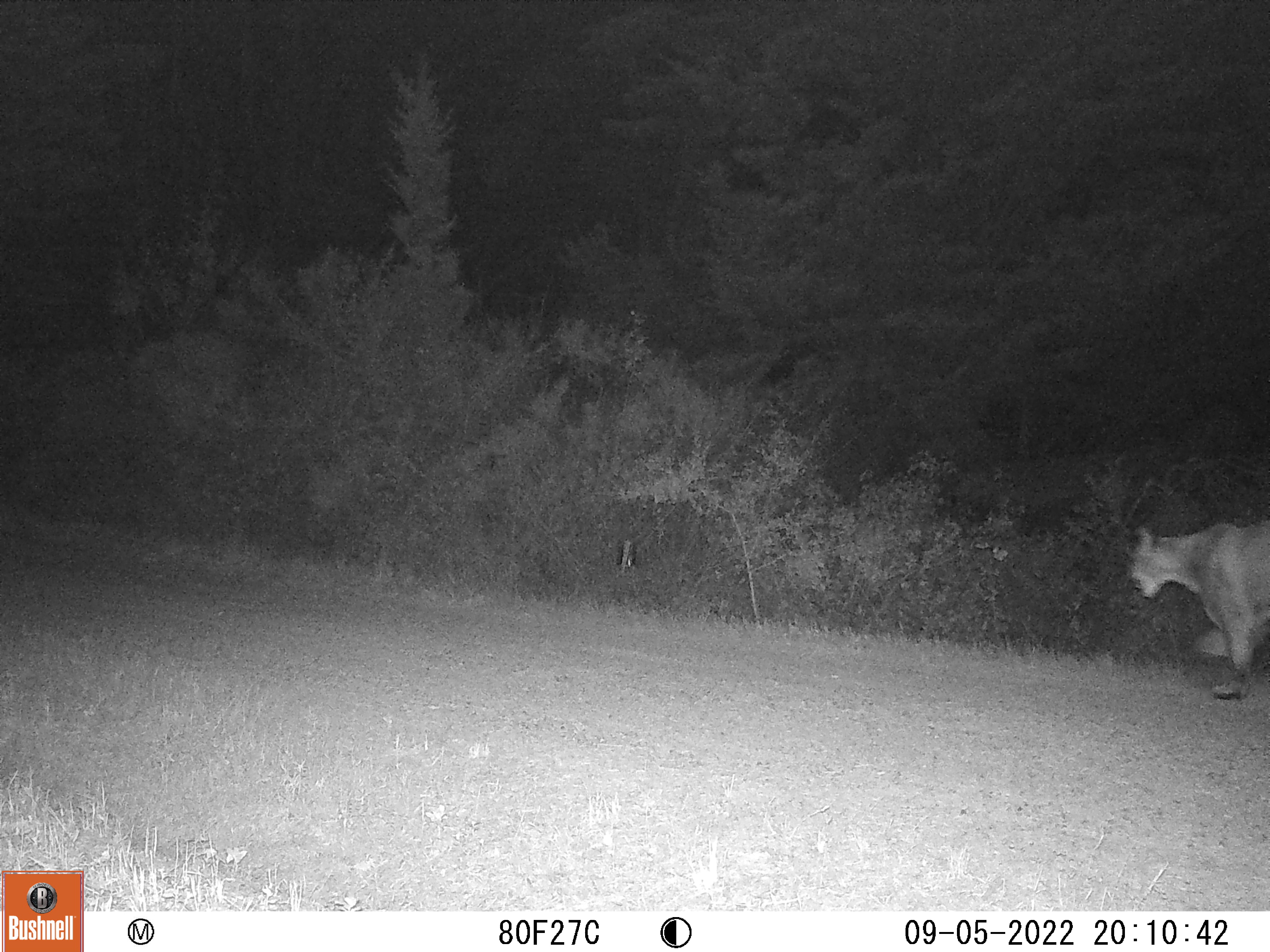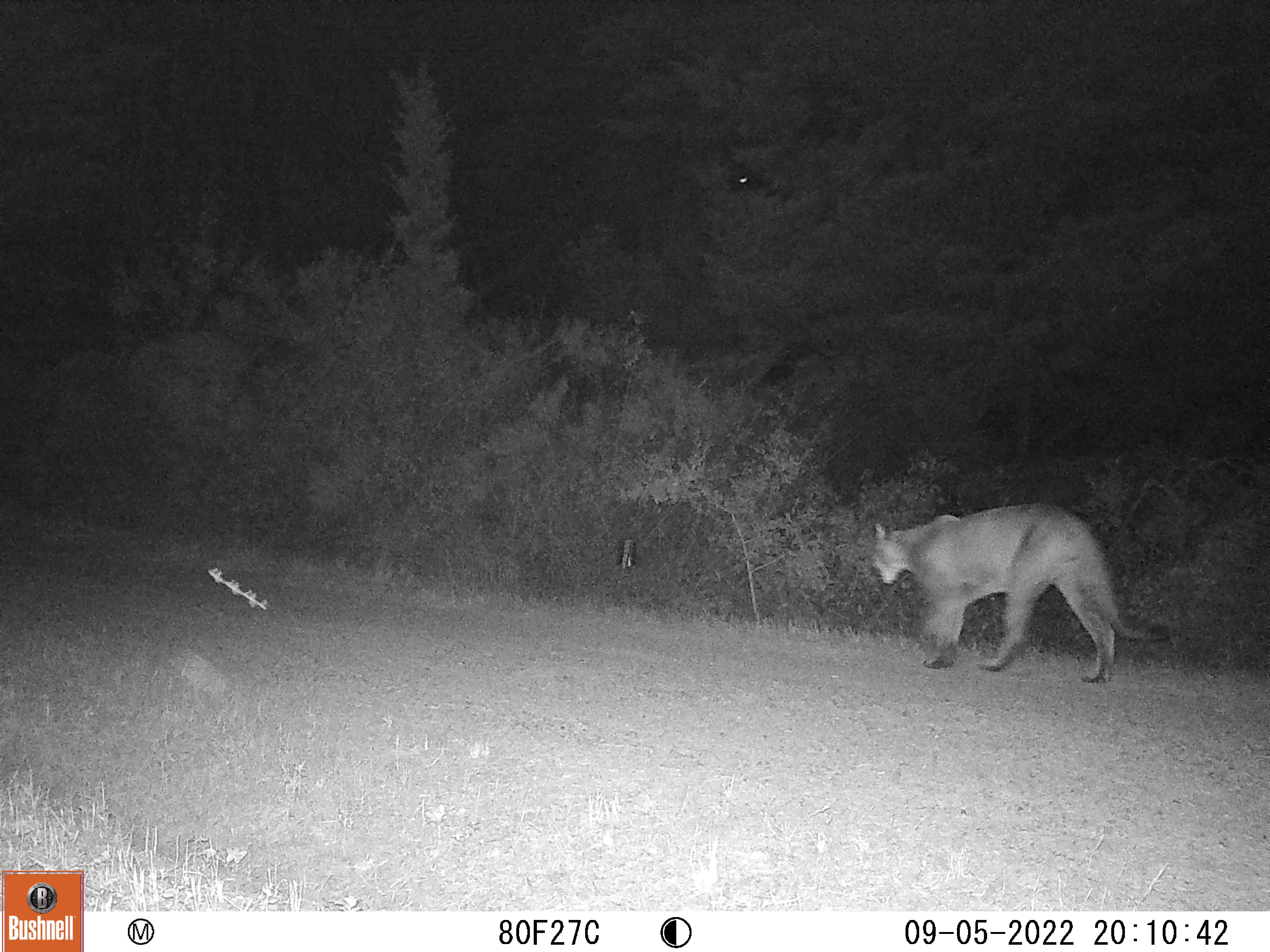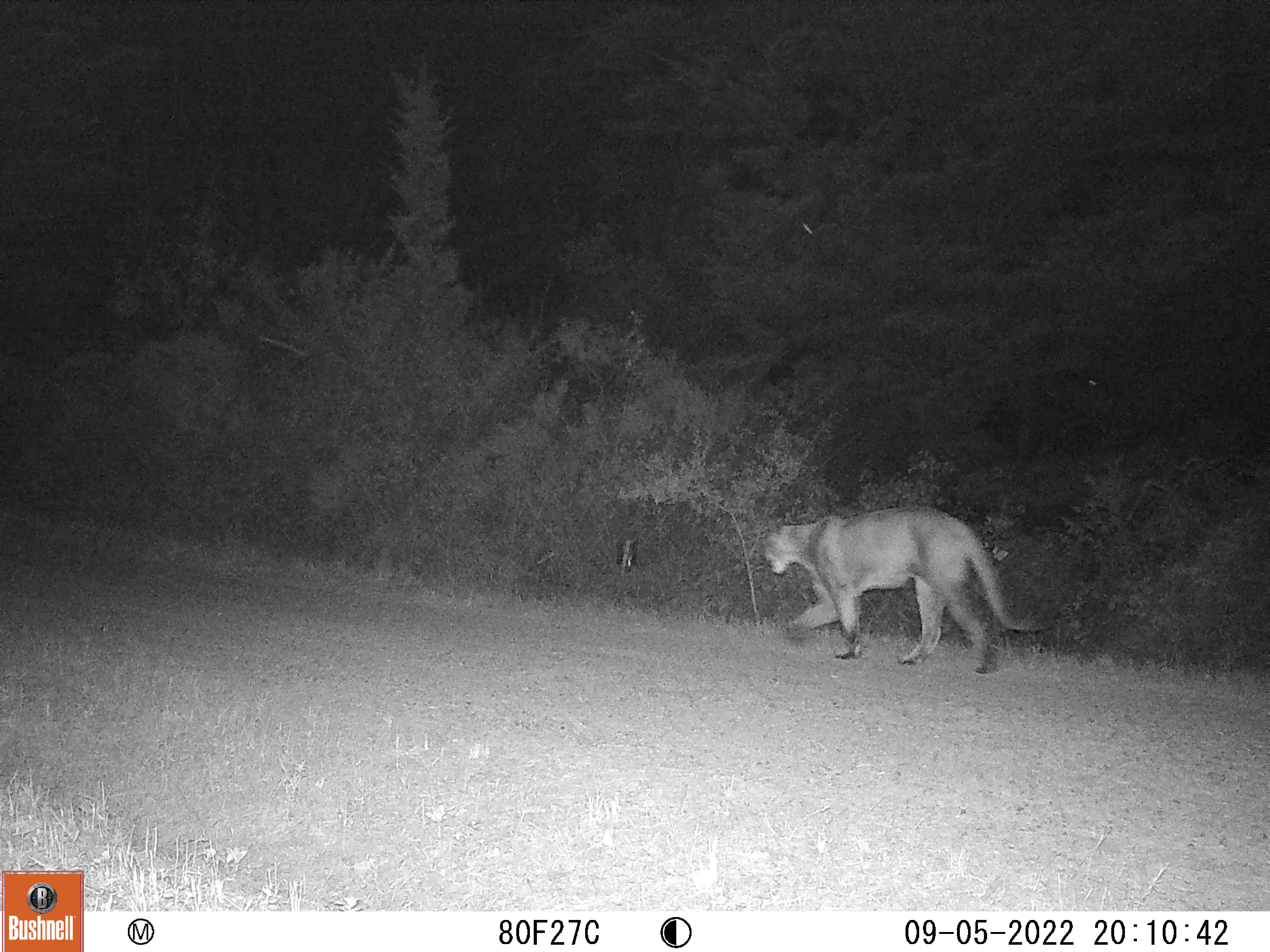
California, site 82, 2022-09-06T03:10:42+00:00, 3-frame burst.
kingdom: Animalia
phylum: Chordata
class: Mammalia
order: Carnivora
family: Felidae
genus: Puma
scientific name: Puma concolor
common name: puma